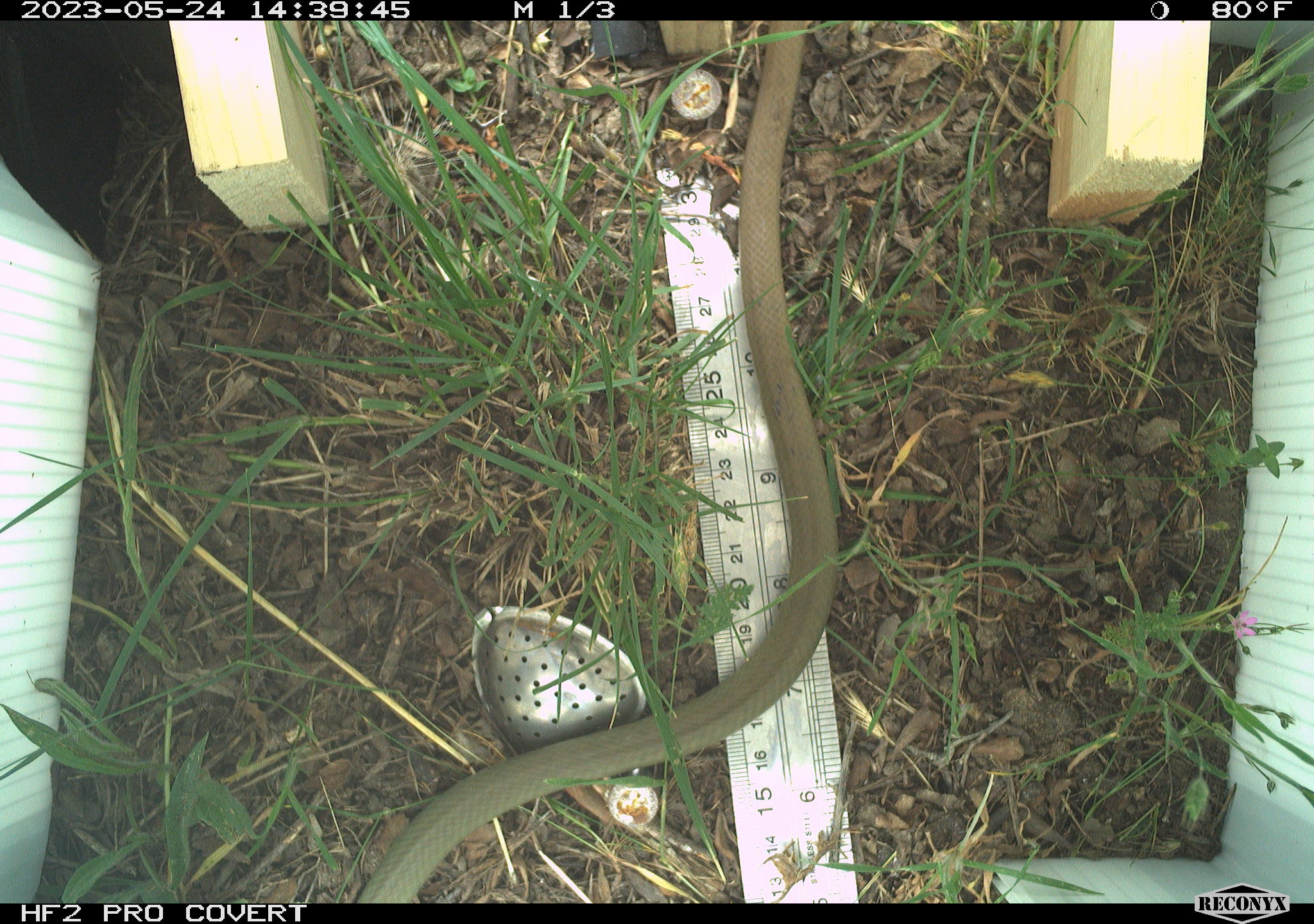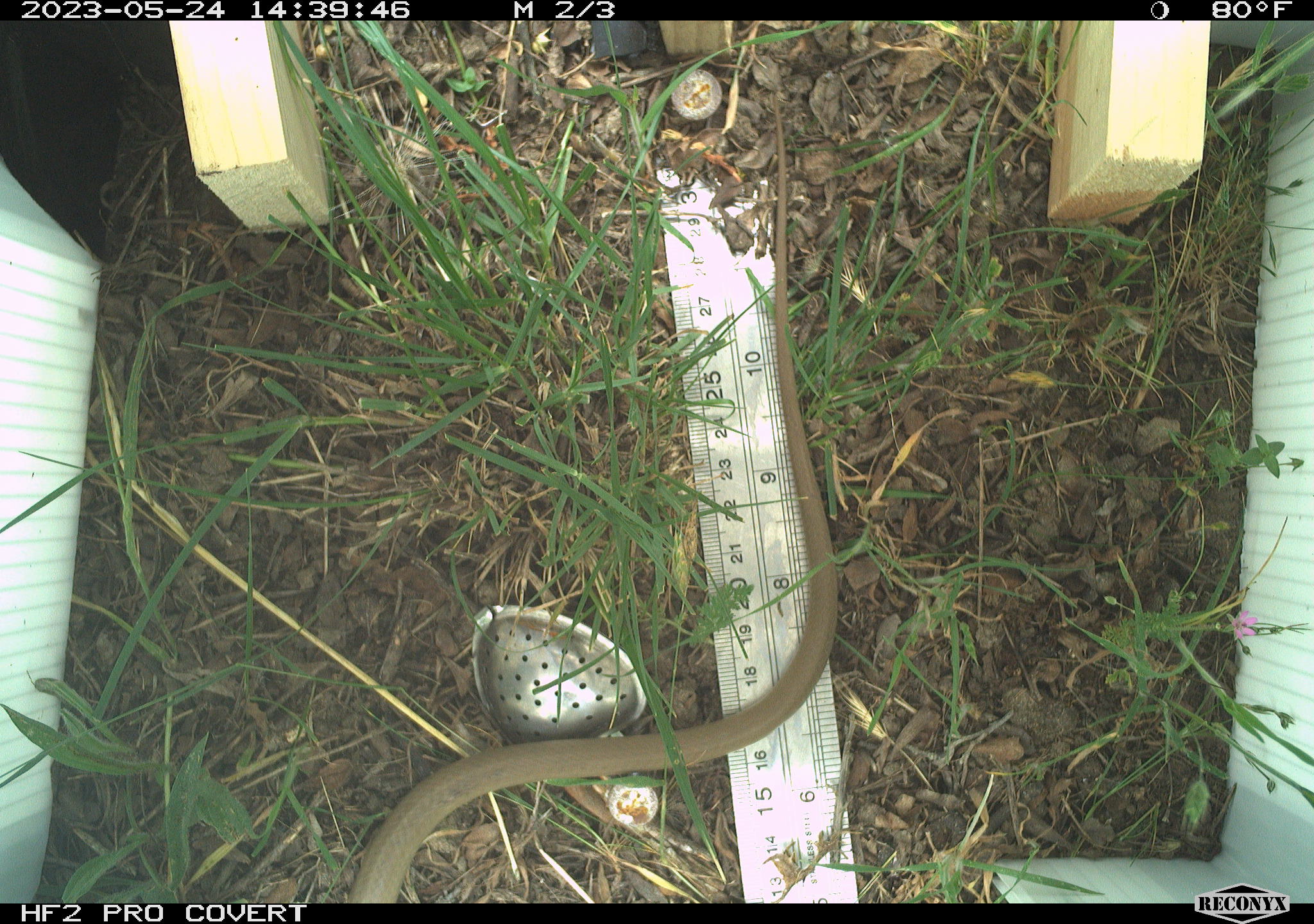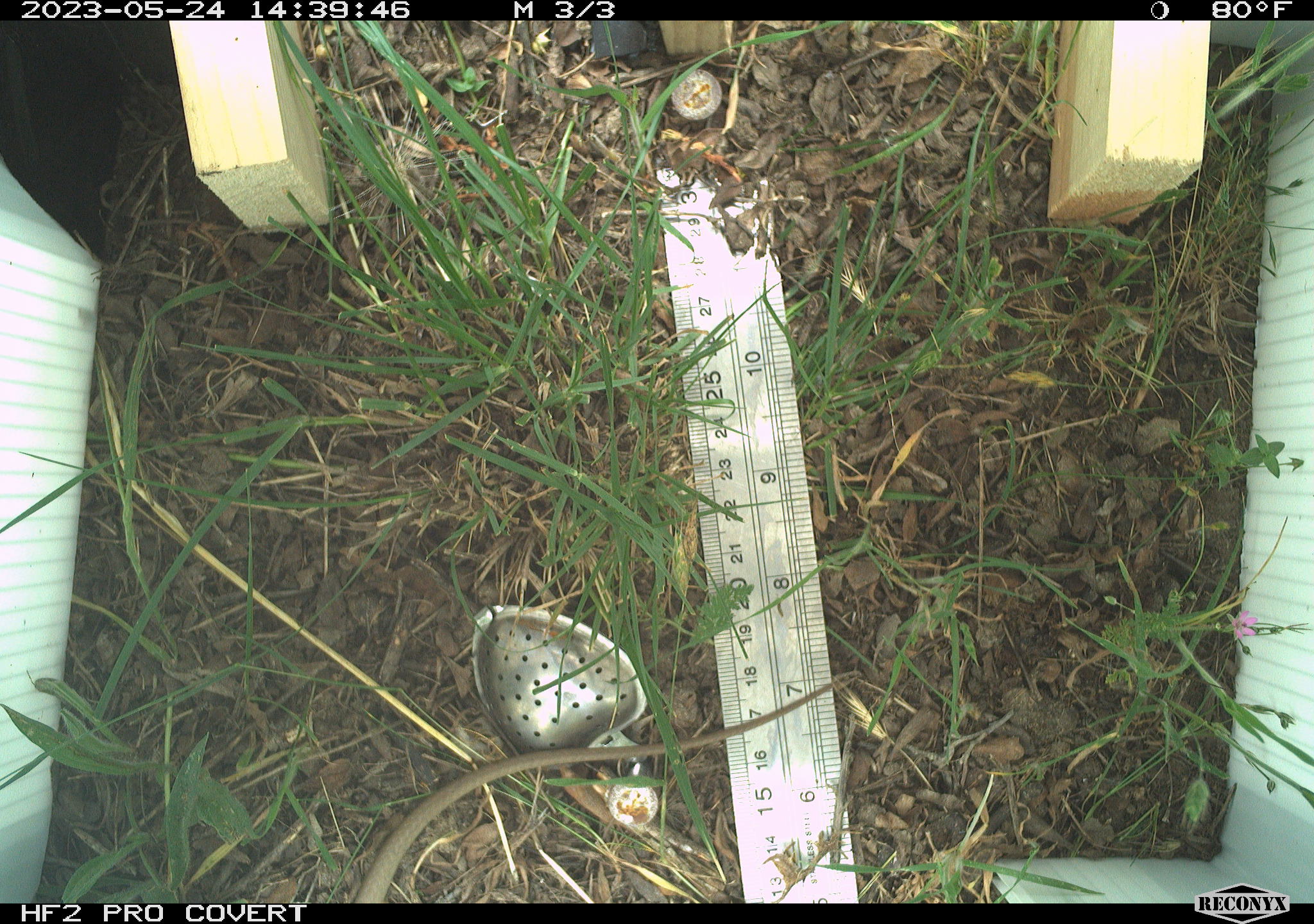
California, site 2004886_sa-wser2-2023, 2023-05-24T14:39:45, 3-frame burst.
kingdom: Animalia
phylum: Chordata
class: Reptilia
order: Squamata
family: Colubridae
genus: Coluber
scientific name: Coluber constrictor mormon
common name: western yellow-bellied racer